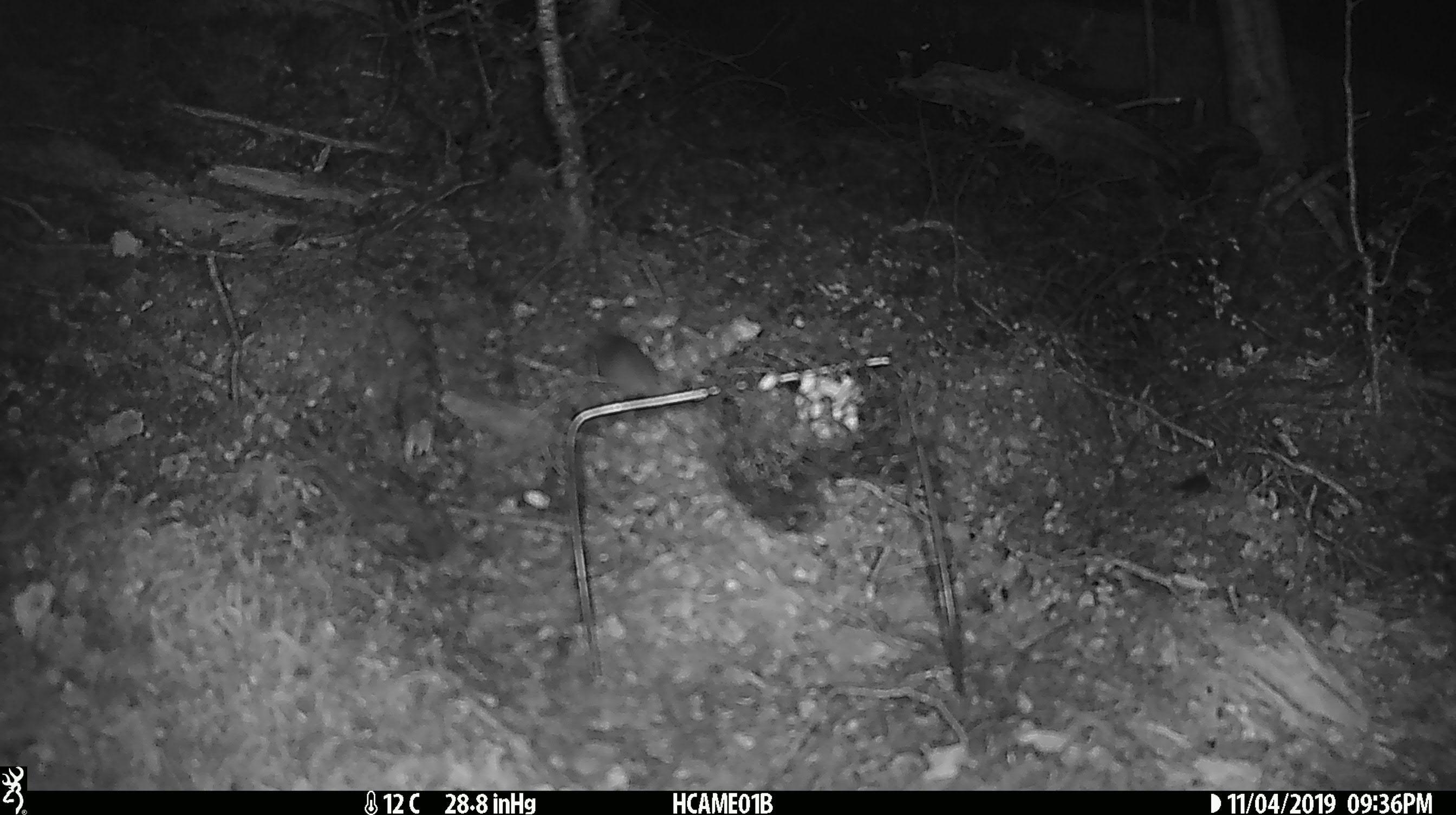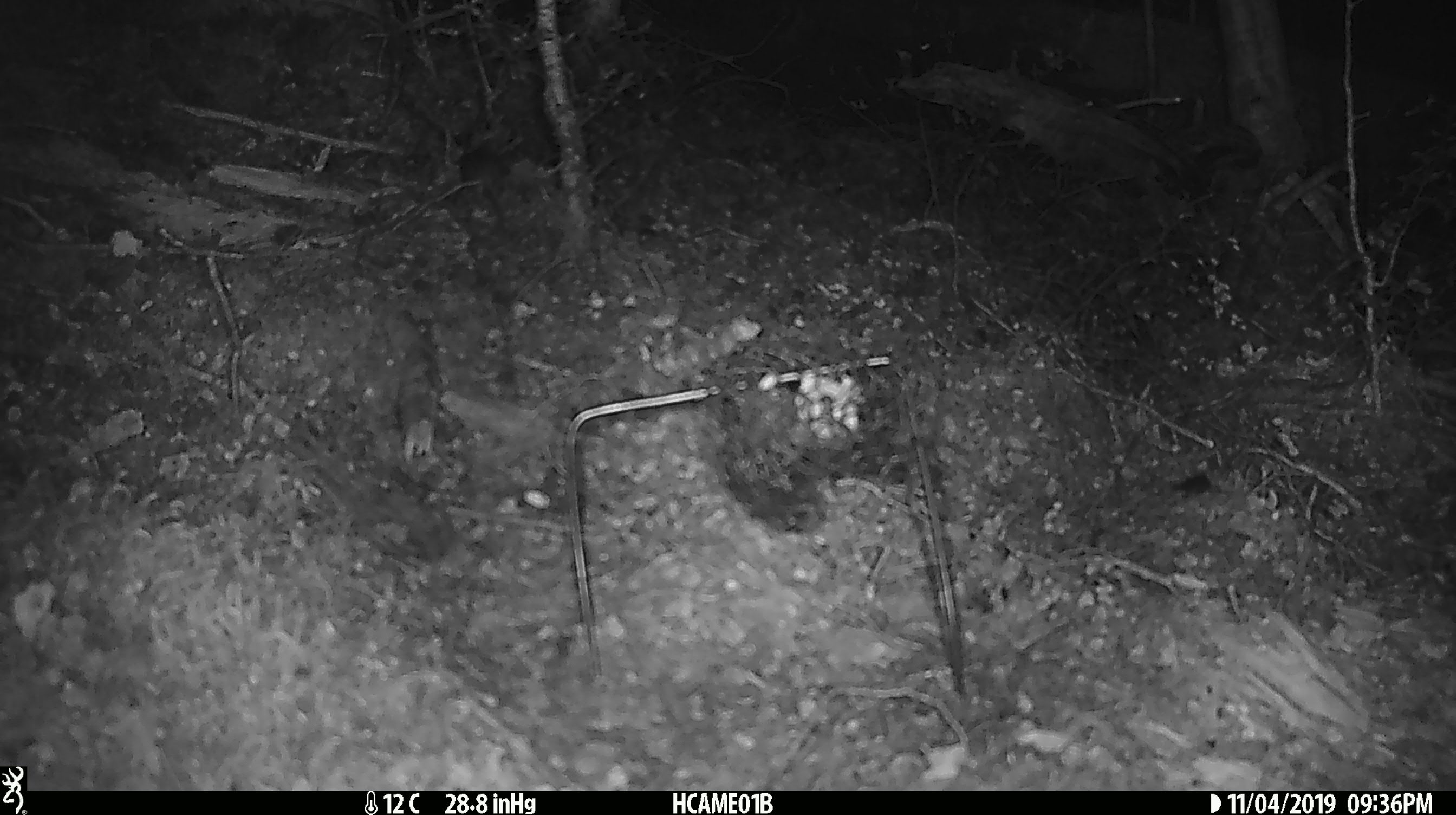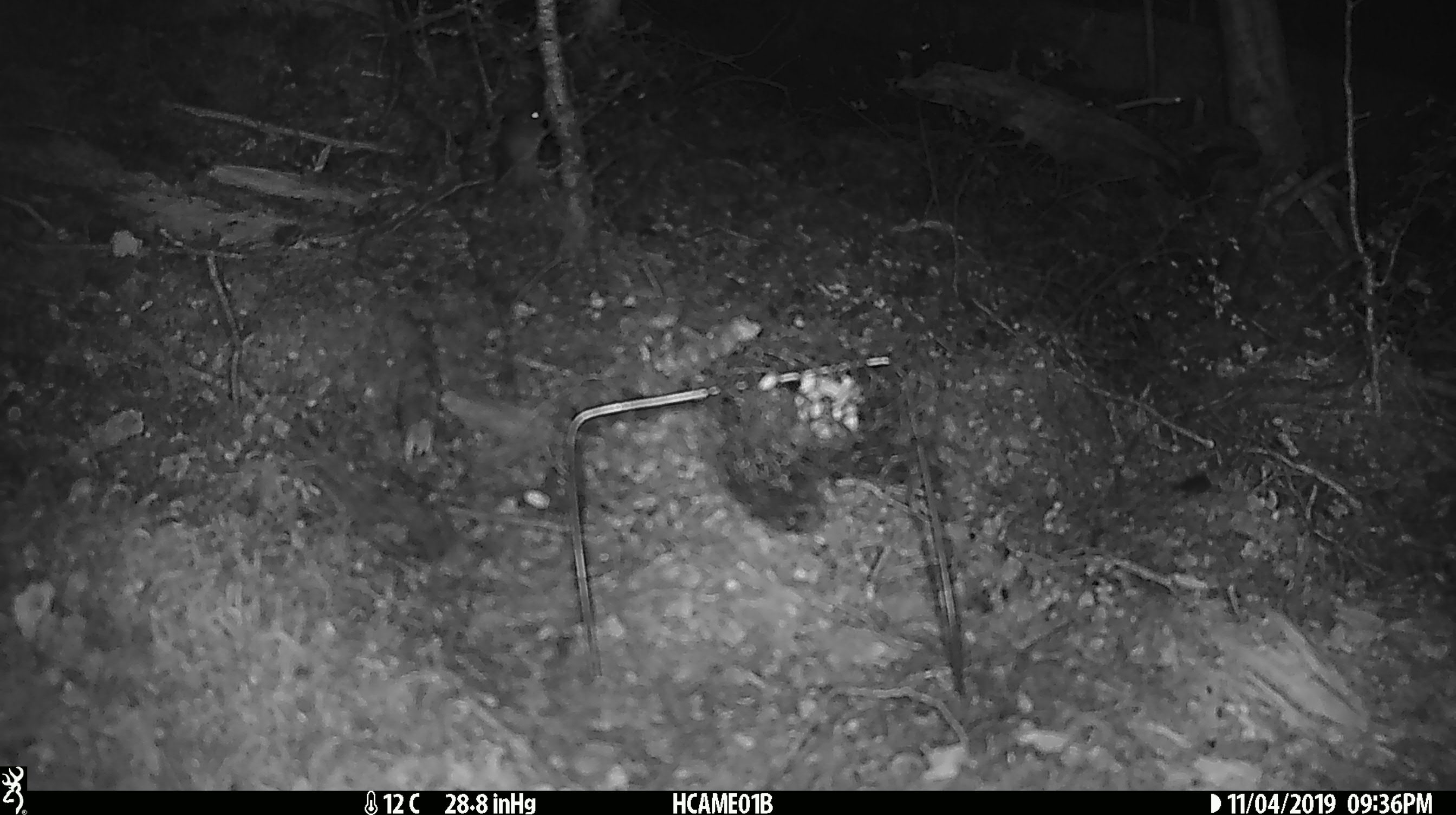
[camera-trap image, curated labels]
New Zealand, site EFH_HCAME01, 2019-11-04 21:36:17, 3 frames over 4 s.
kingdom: Animalia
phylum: Chordata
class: Mammalia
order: Rodentia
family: Muridae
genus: Mus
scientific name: Mus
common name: mouse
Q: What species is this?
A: Mouse (Mus).